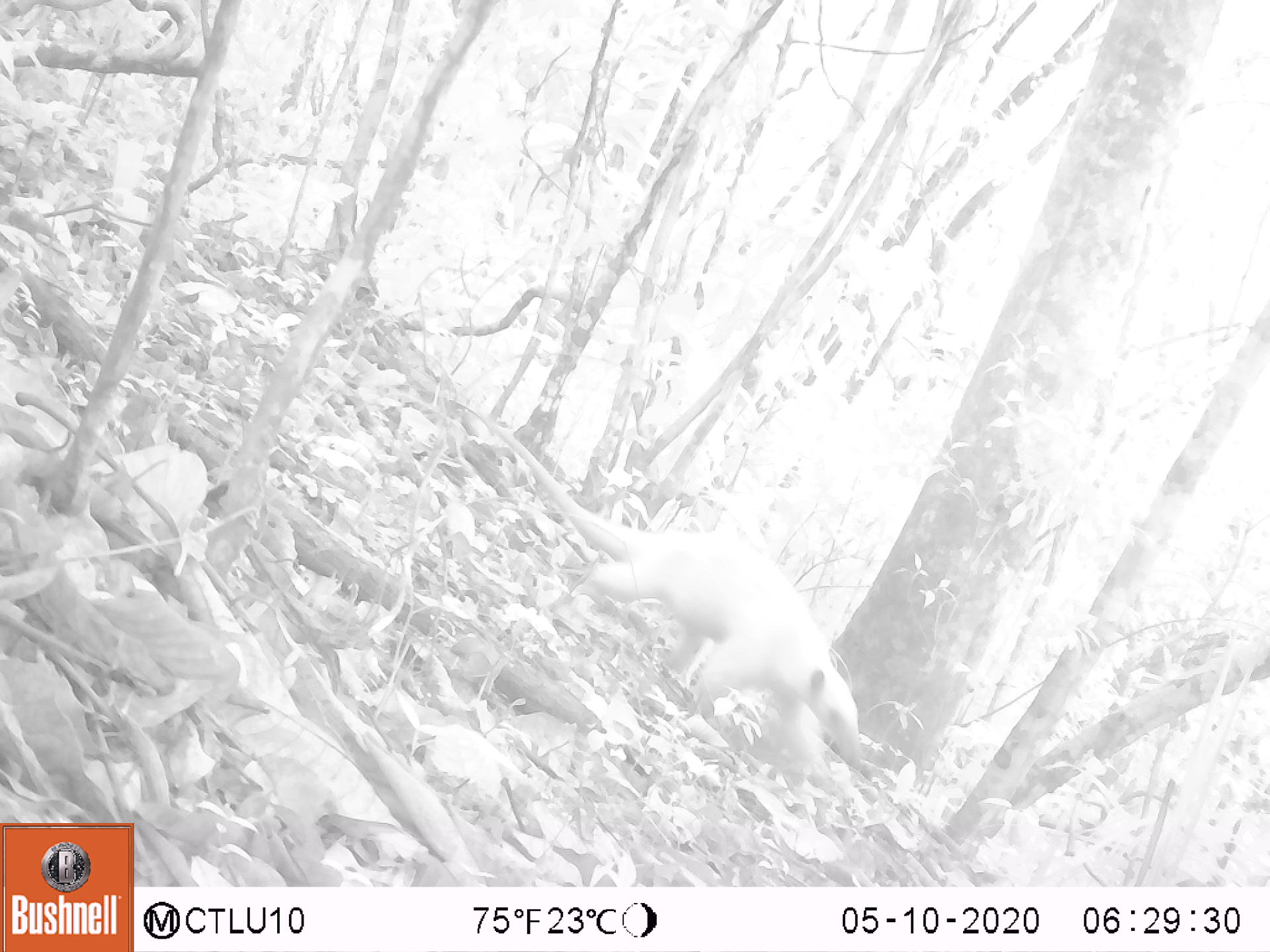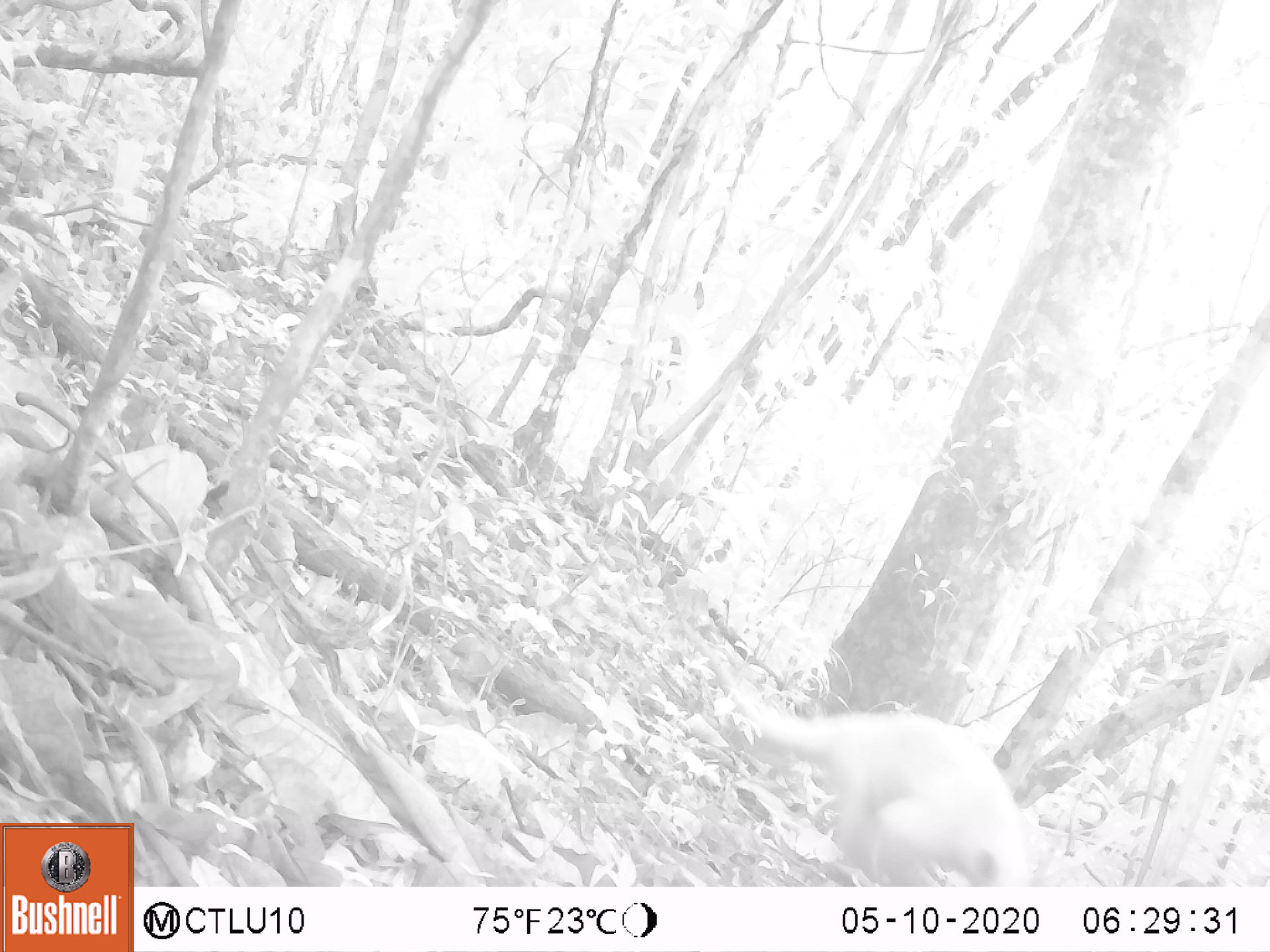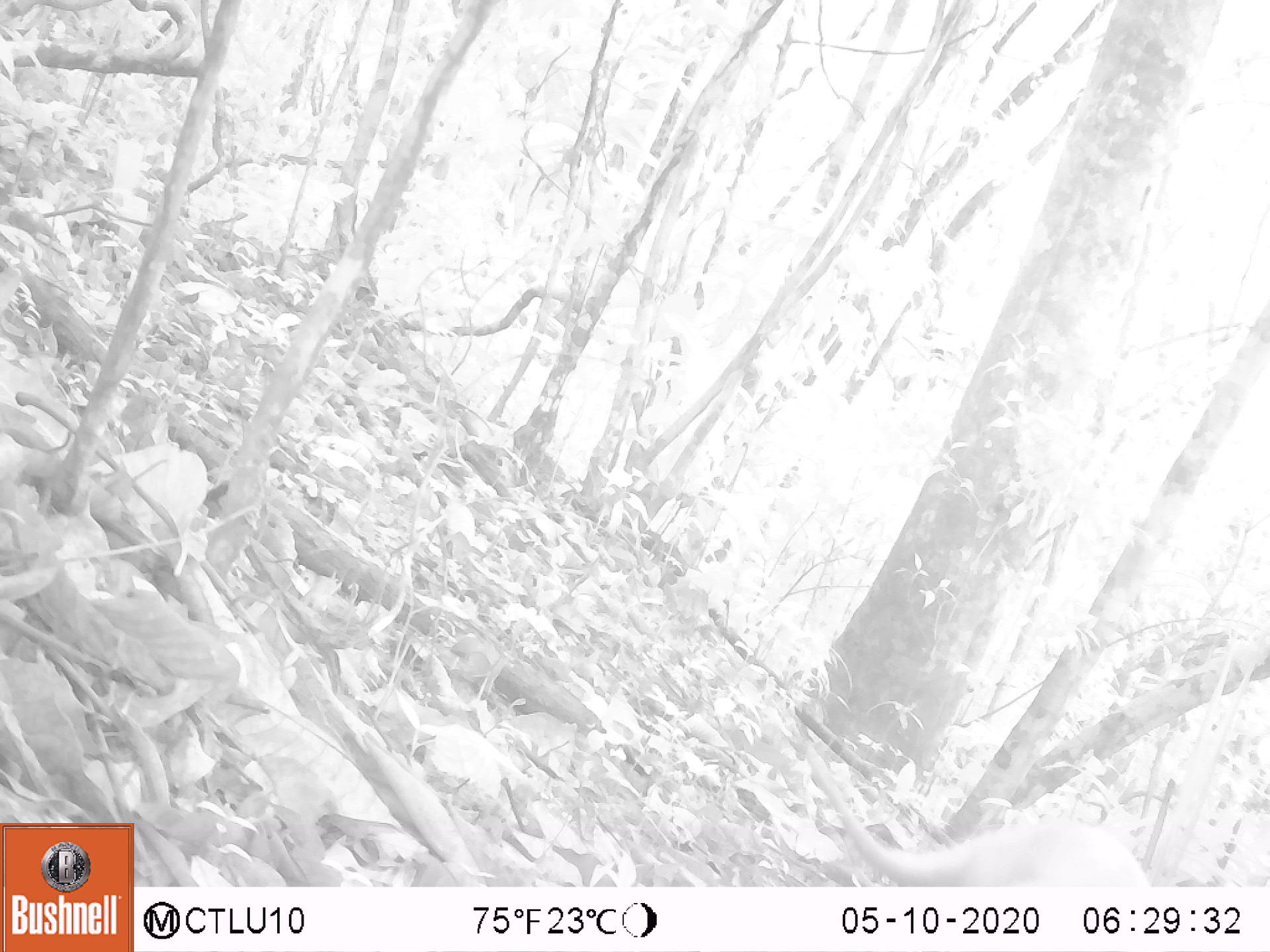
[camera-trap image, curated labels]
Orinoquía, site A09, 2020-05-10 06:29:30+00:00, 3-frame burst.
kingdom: Animalia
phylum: Chordata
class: Mammalia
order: Pilosa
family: Myrmecophagidae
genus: Tamandua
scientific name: Tamandua tetradactyla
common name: southern tamandua